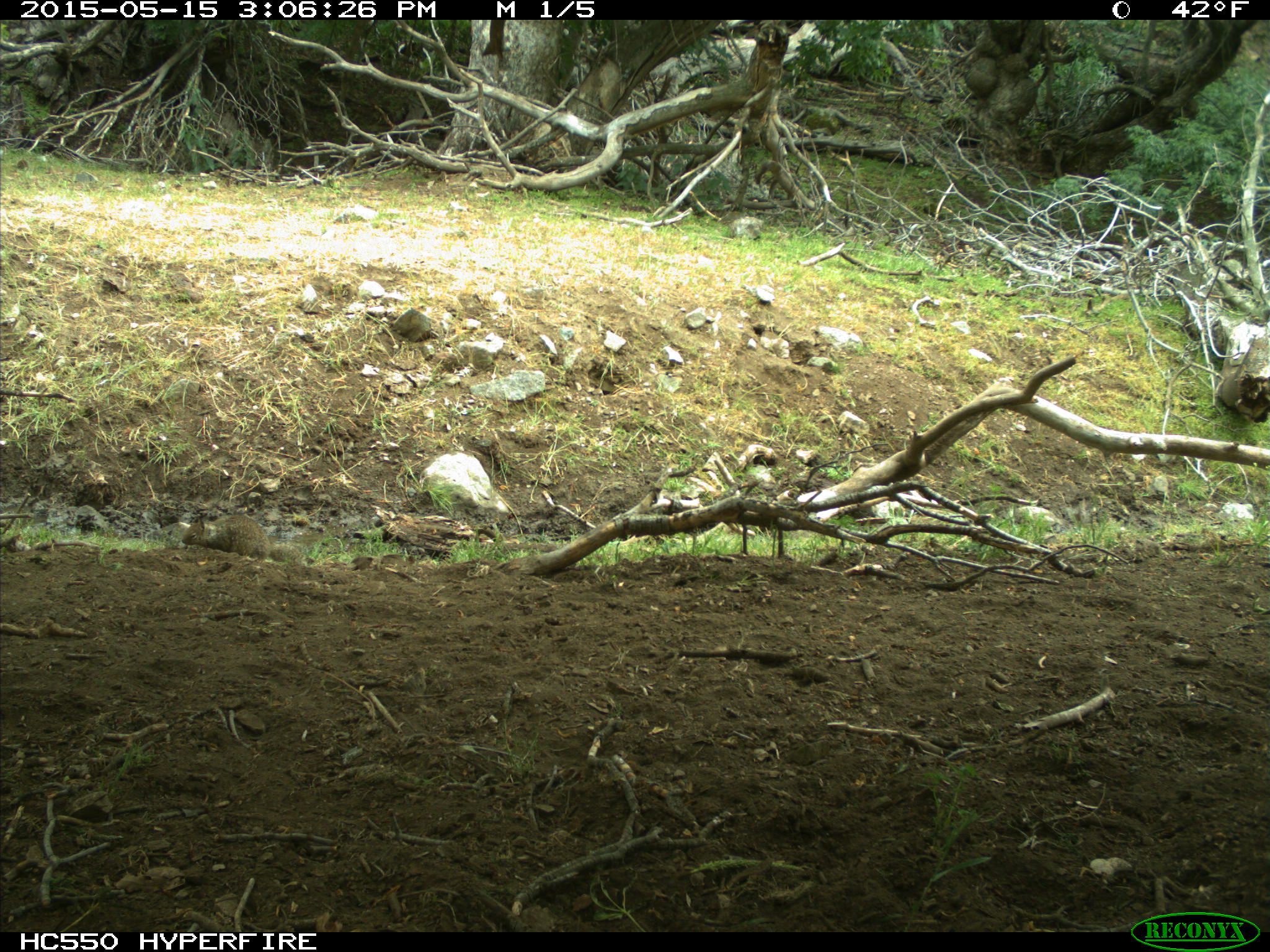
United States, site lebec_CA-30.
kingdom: Animalia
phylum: Chordata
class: Mammalia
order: Rodentia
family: Sciuridae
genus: Otospermophilus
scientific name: Otospermophilus beecheyi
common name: california ground squirrel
Otospermophilus beecheyi (california ground squirrel).